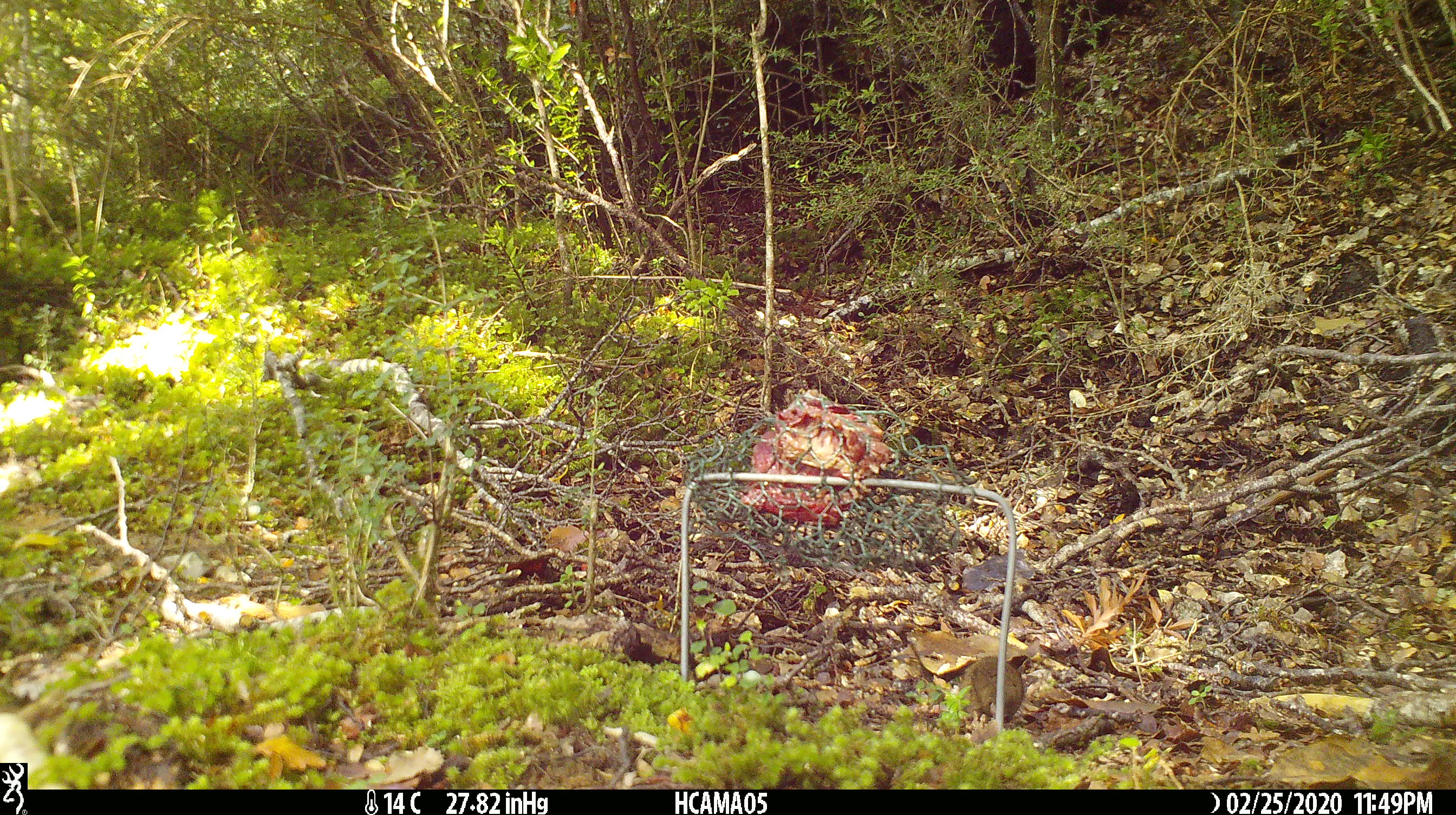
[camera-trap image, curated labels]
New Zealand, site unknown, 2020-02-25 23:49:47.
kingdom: Animalia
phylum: Chordata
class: Mammalia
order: Rodentia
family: Muridae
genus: Mus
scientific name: Mus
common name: mouse